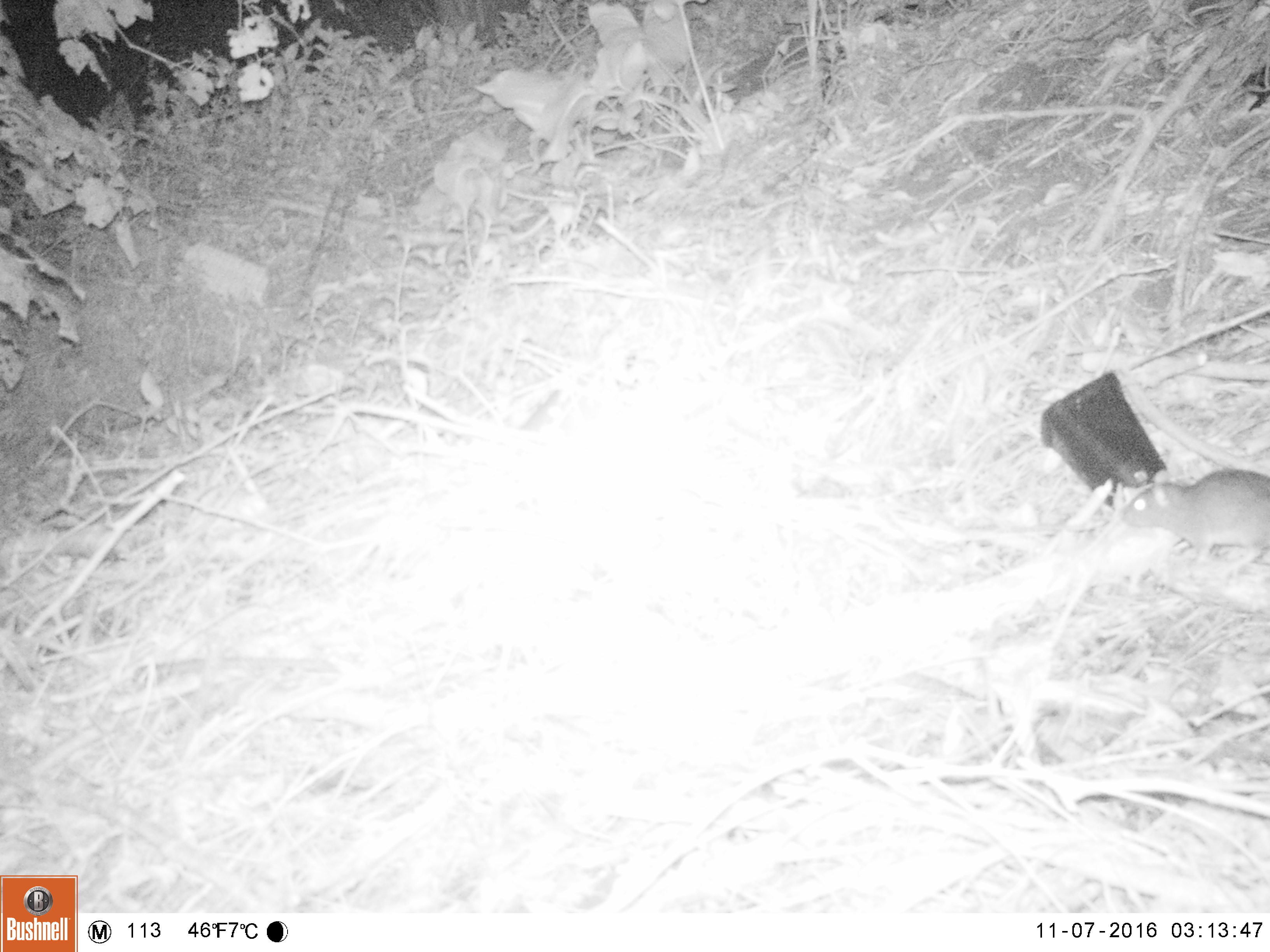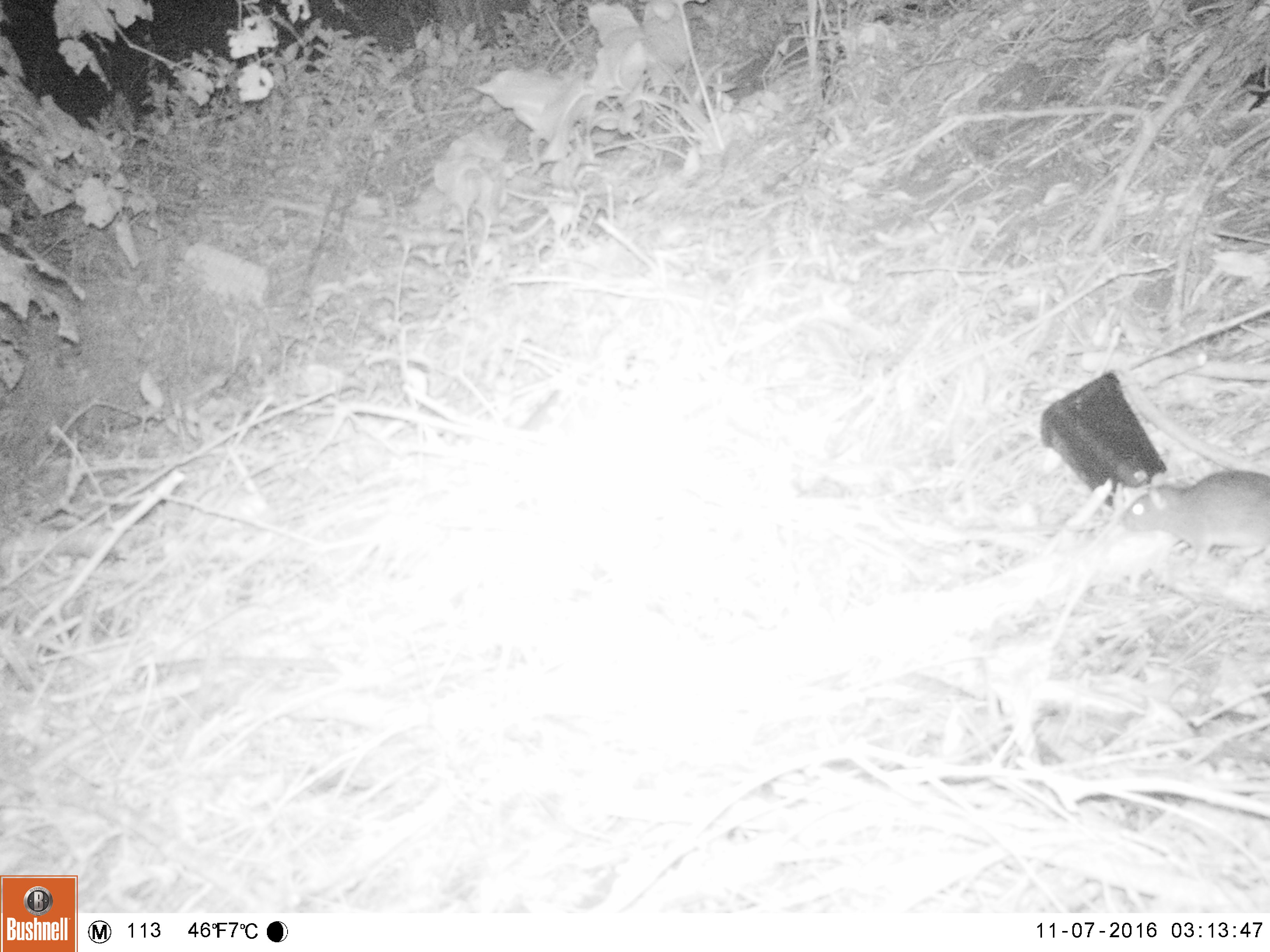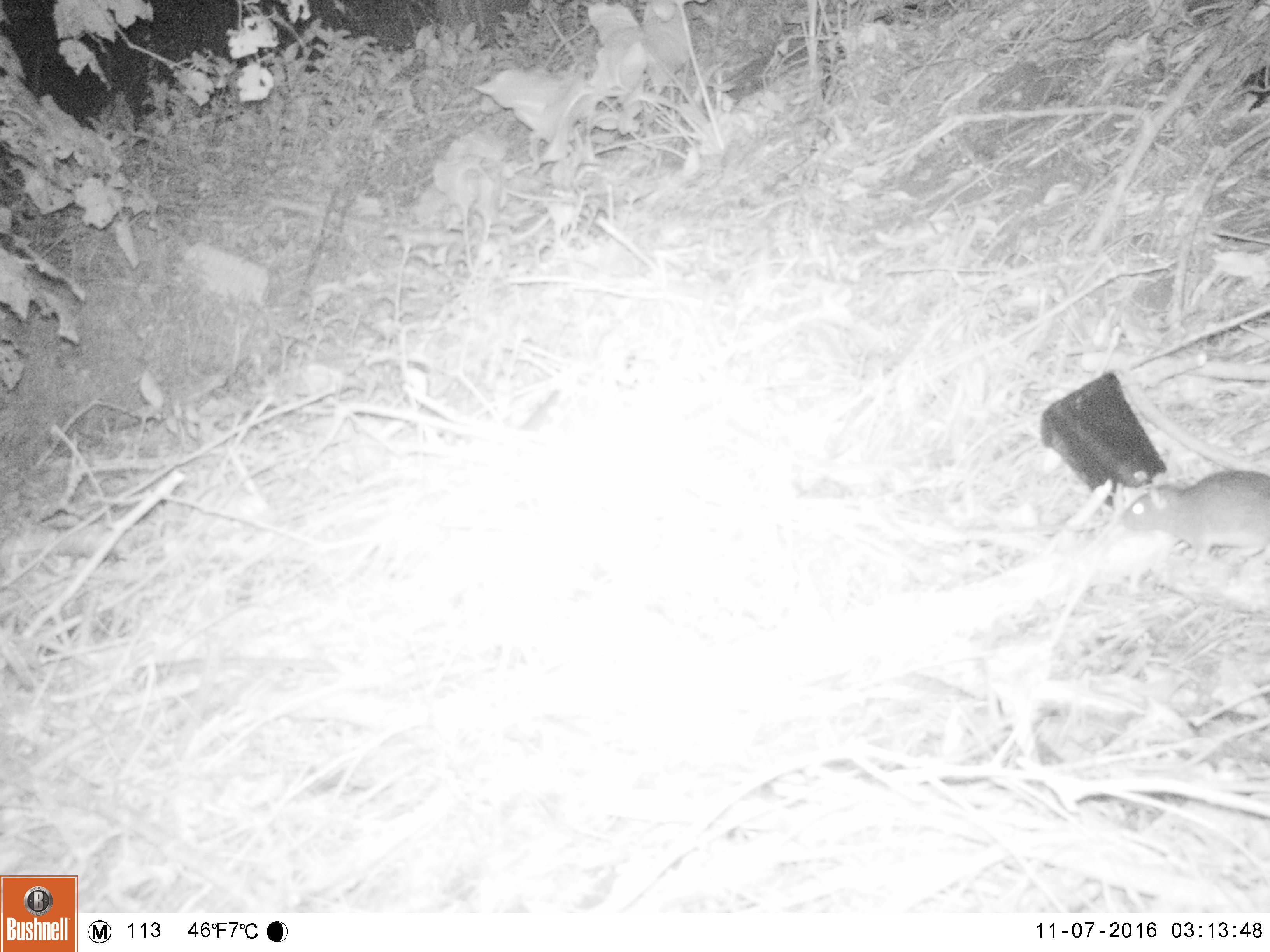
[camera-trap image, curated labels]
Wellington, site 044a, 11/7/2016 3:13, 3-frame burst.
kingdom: Animalia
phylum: Chordata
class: Mammalia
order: Rodentia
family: Muridae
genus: Rattus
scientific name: Rattus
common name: rat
Rat (Rattus).